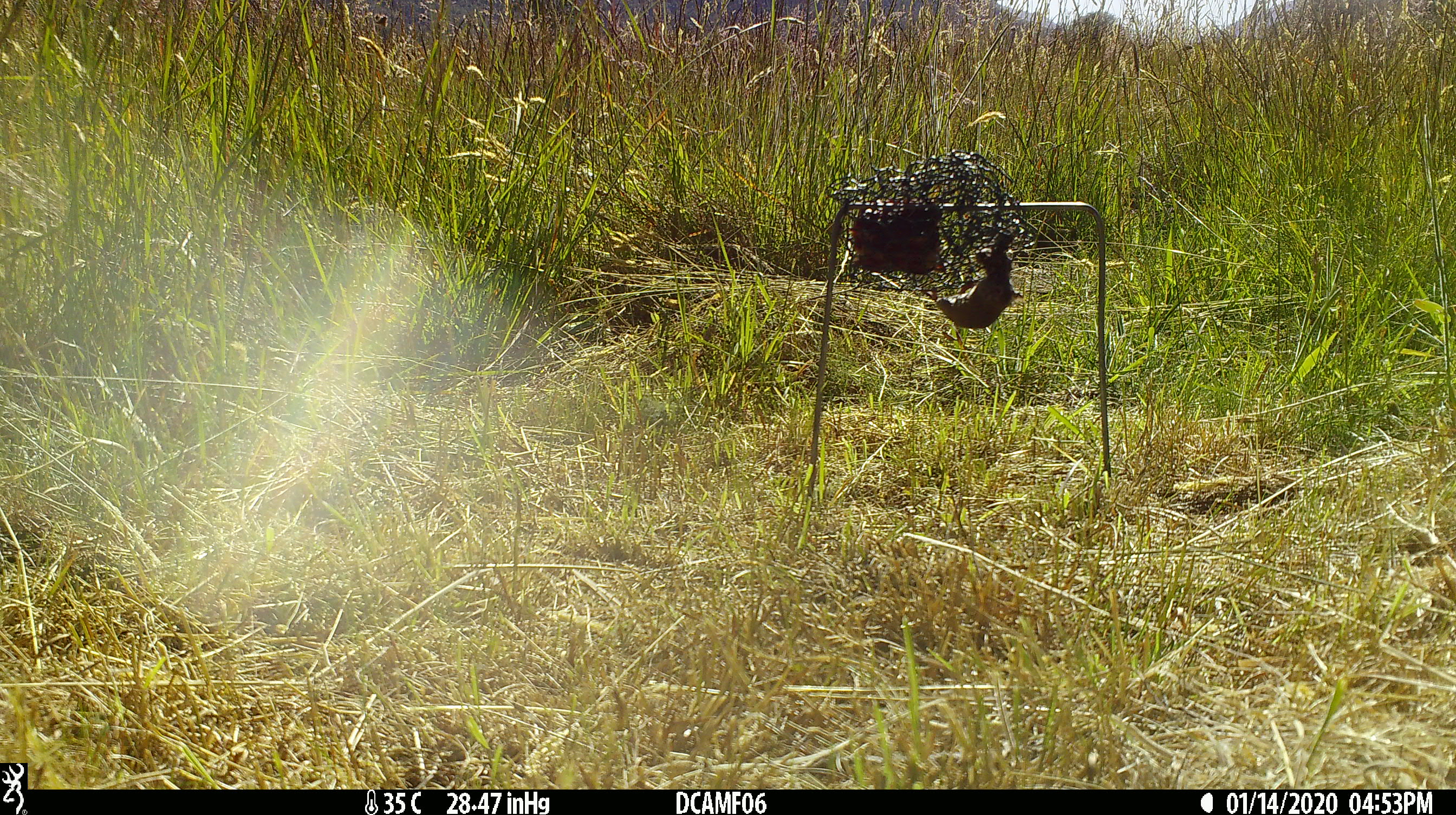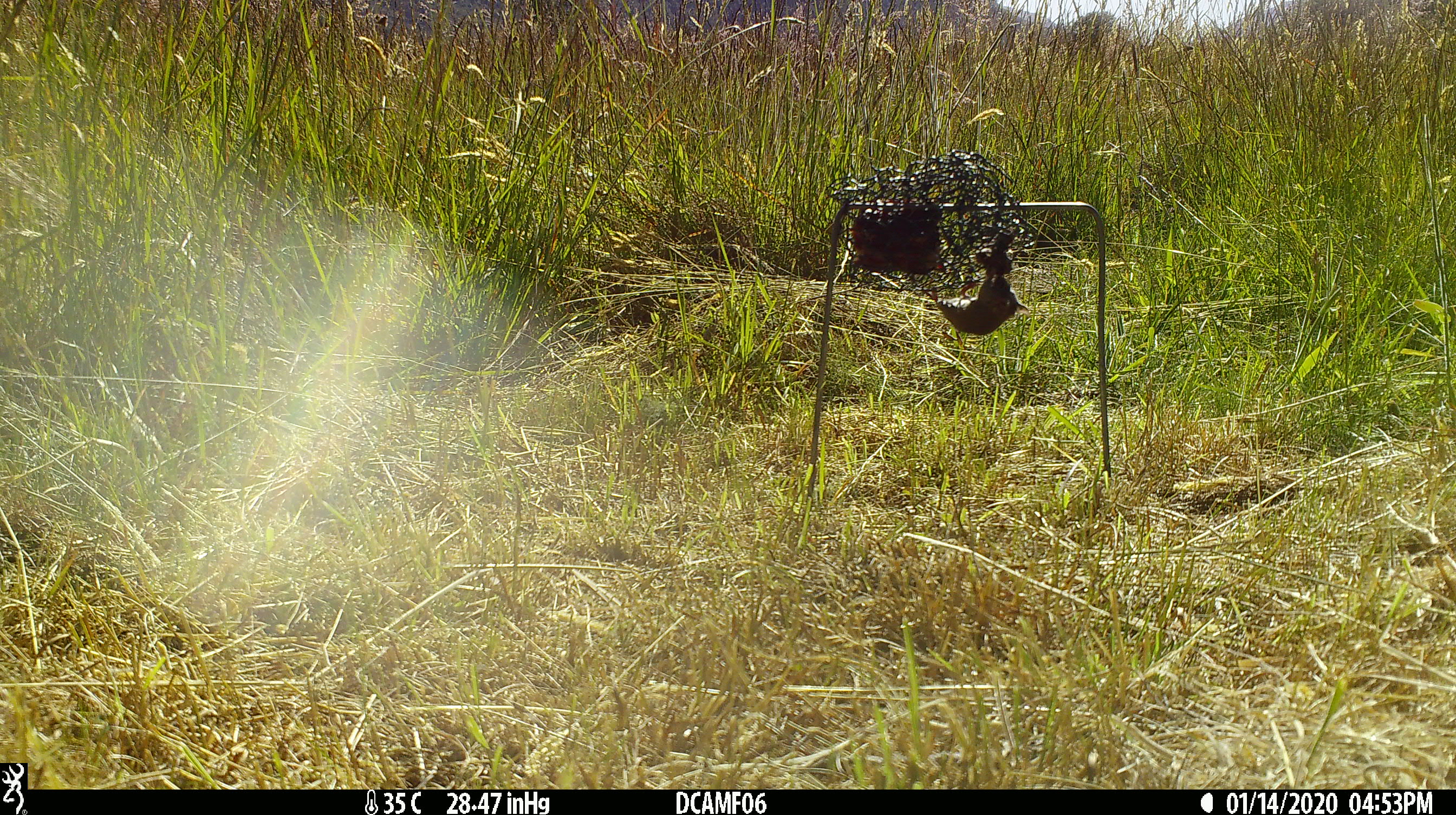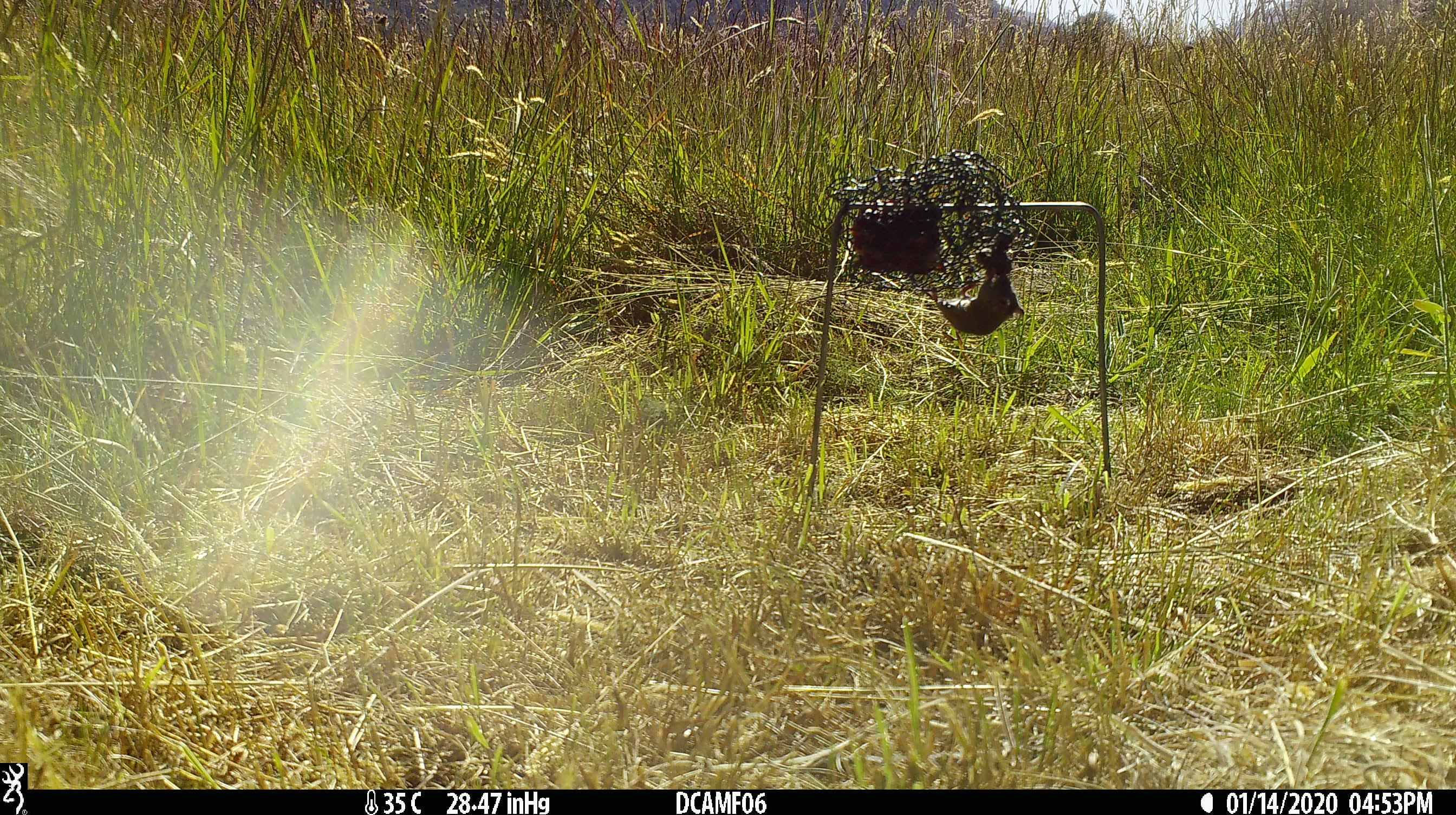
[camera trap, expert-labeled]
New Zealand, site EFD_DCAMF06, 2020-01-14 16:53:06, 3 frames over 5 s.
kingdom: Animalia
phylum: Chordata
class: Mammalia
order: Rodentia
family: Muridae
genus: Mus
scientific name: Mus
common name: mouse